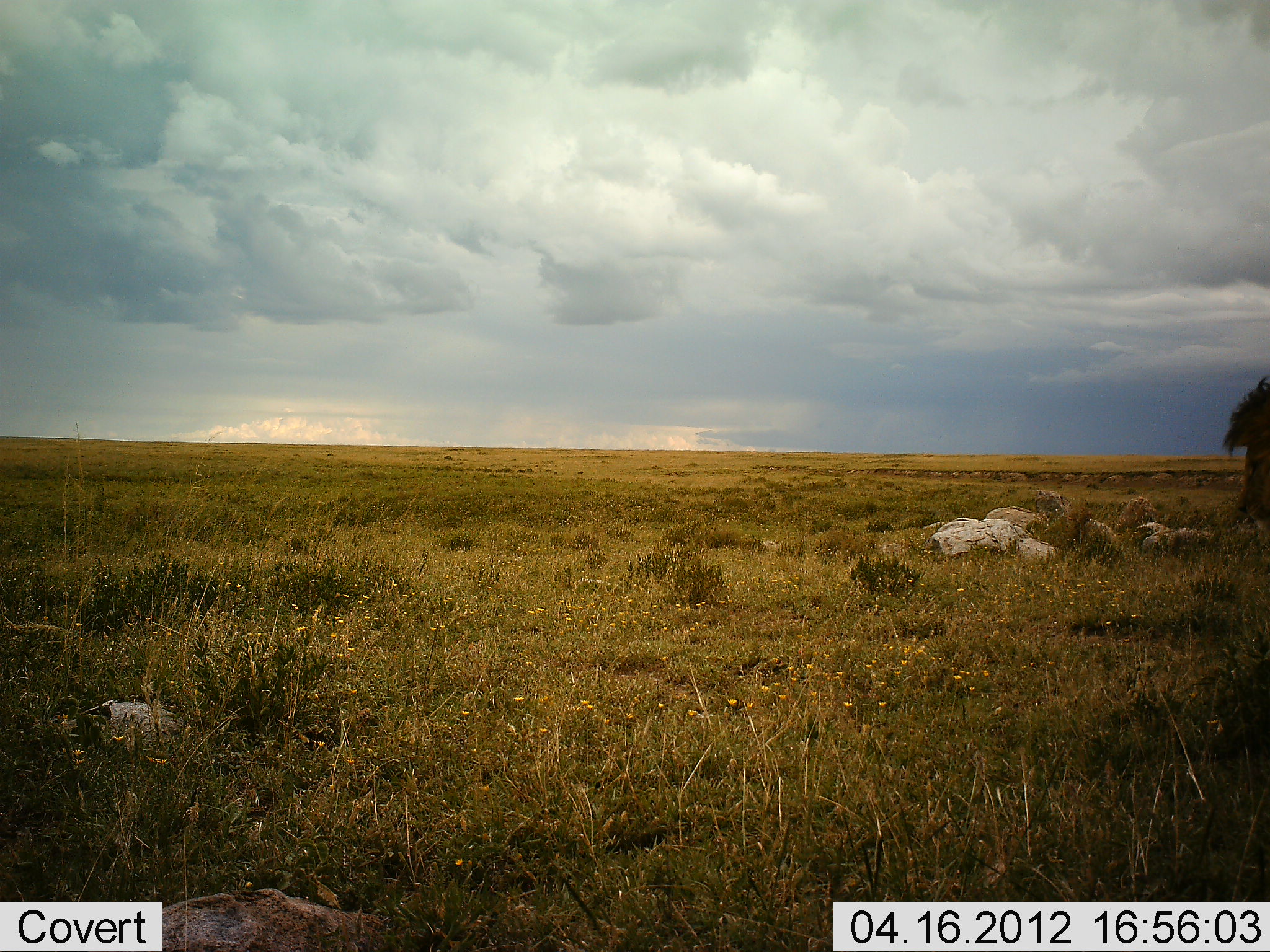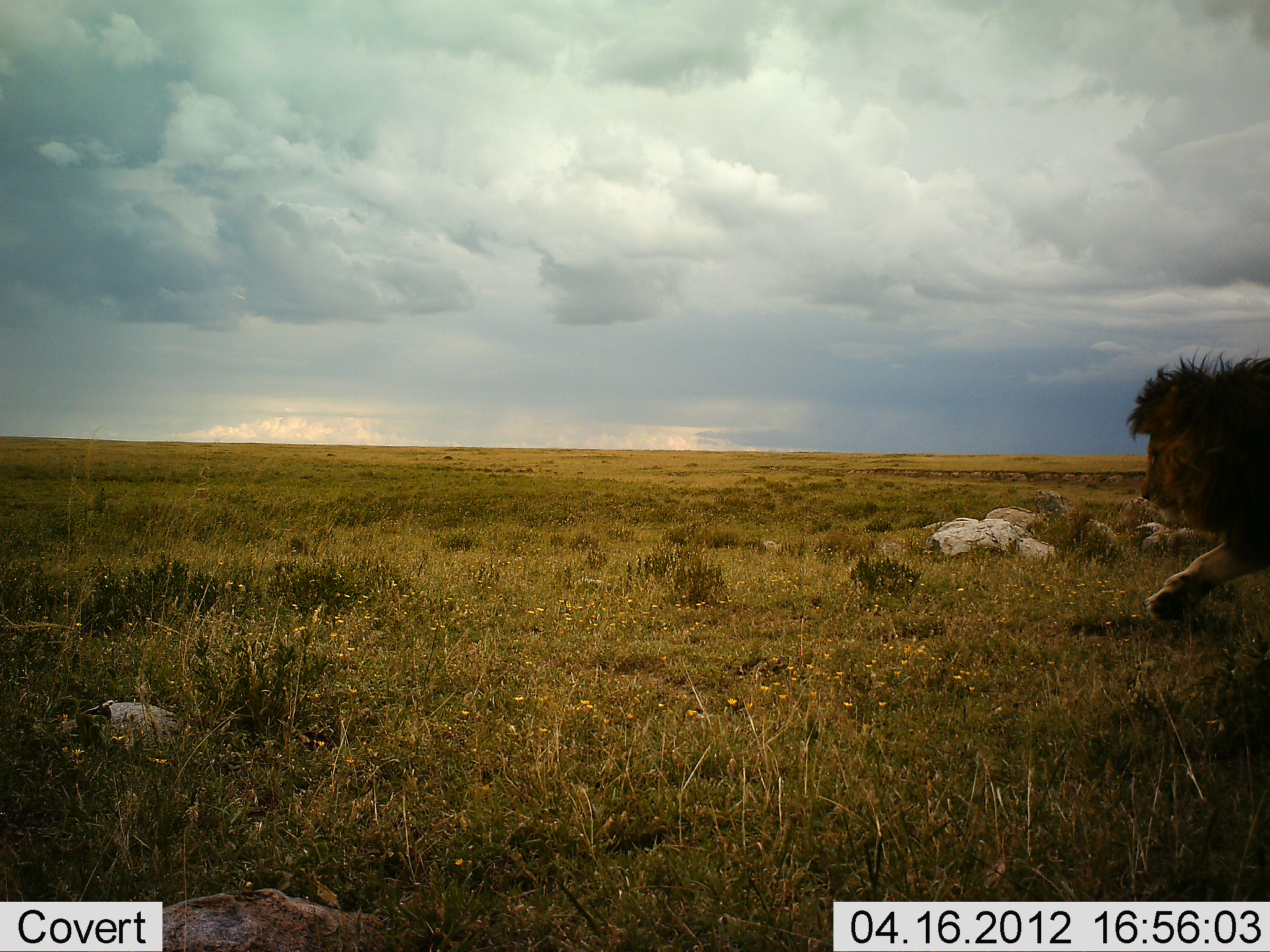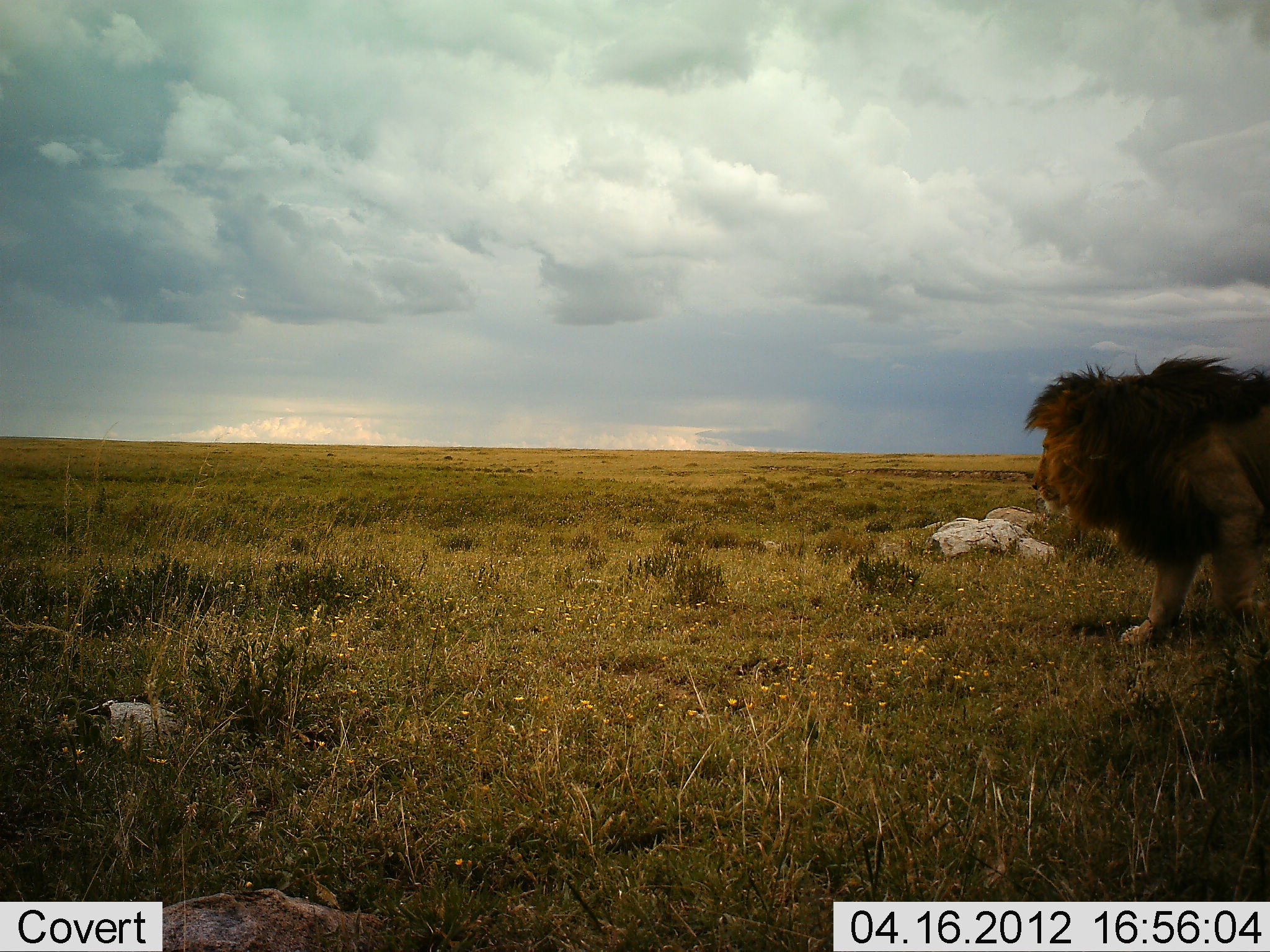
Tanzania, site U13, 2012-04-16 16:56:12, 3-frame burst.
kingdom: Animalia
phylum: Chordata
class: Mammalia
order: Carnivora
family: Felidae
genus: Panthera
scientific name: Panthera leo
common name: lion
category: lionmale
Lionmale (lion) (Panthera leo), count 1. Behavior (volunteer vote fractions): standing 0%, resting 0%, moving 100%, interacting 0%. Young present (vote fraction): 0%. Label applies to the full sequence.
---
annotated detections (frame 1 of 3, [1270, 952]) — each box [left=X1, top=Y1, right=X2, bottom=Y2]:
animal: [left=1220, top=373, right=1270, bottom=534]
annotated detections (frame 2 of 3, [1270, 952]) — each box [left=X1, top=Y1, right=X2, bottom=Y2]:
animal: [left=1124, top=347, right=1270, bottom=626]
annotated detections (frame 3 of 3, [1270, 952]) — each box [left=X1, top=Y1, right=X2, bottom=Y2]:
animal: [left=1019, top=350, right=1269, bottom=650]